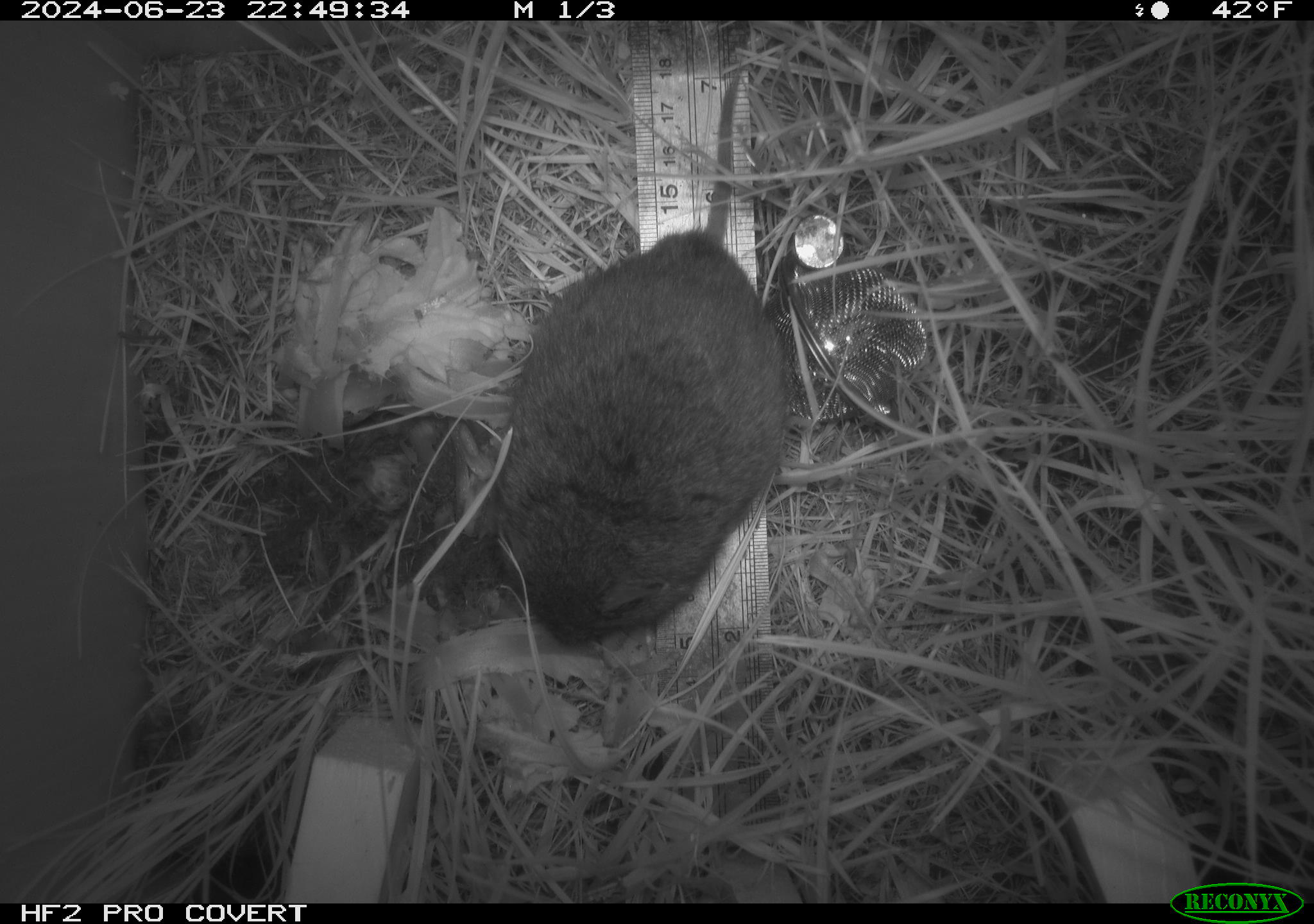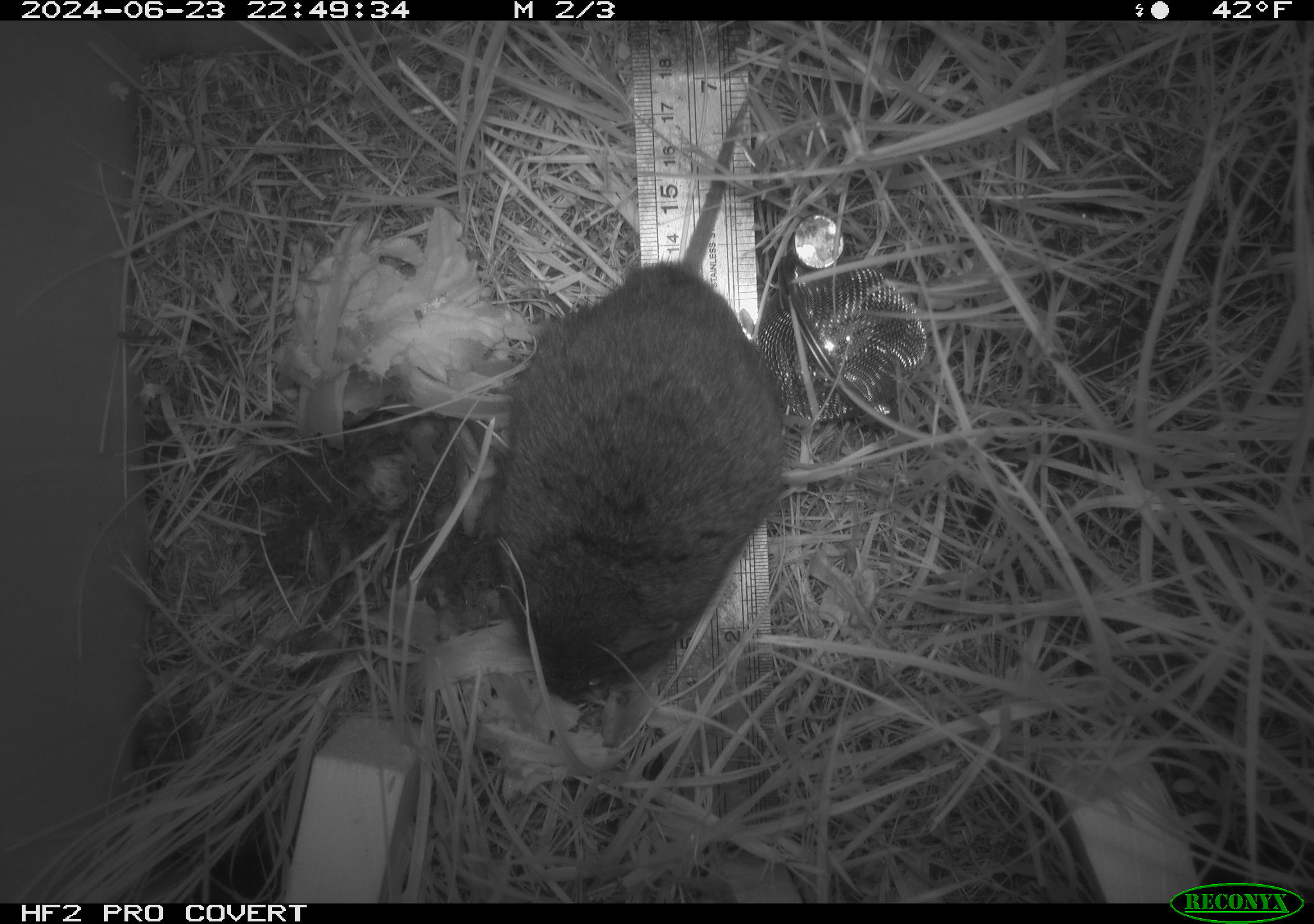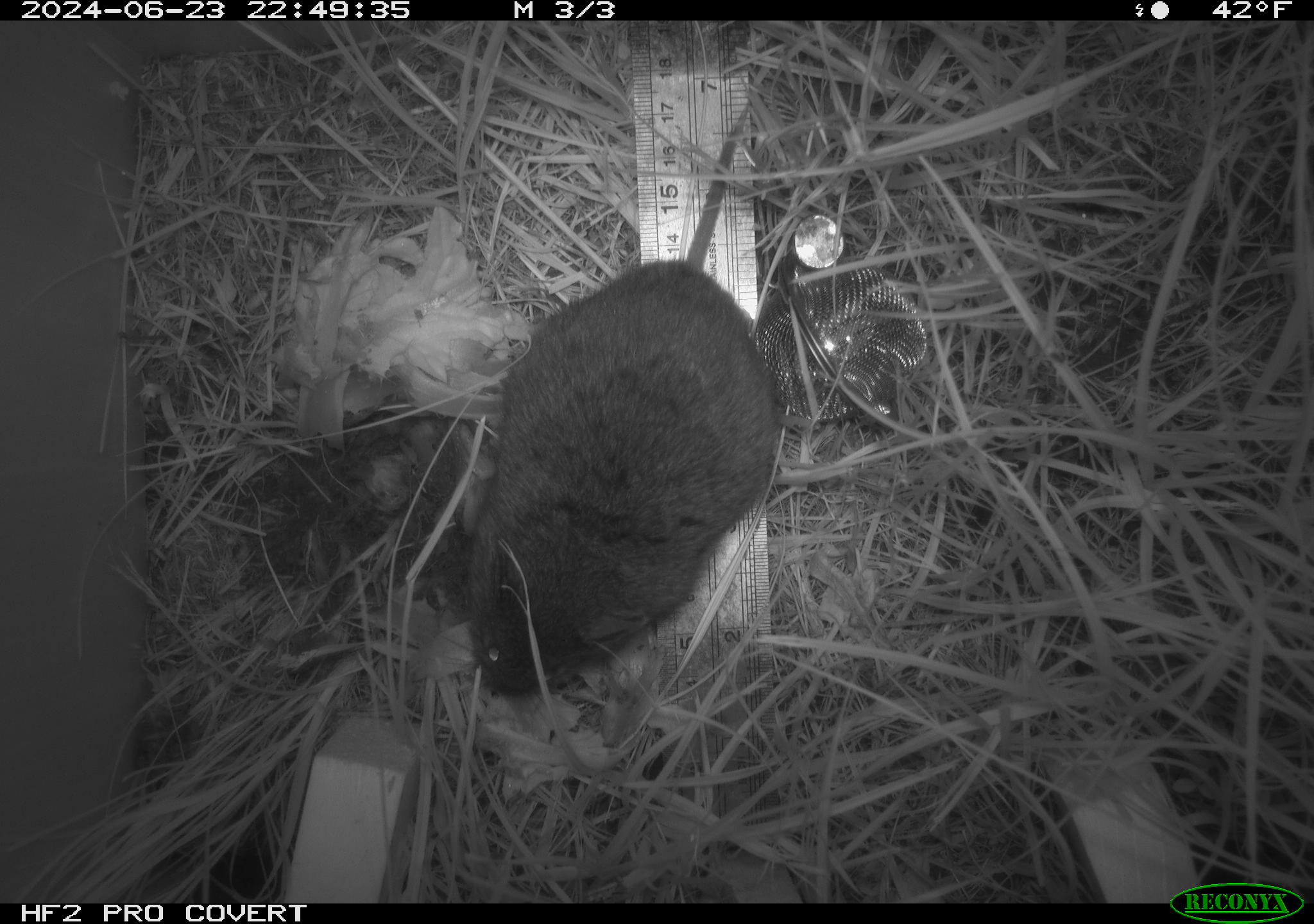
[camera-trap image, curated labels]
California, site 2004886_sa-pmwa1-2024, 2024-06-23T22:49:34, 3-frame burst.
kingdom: Animalia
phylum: Chordata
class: Mammalia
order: Rodentia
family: Cricetidae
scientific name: Arvicolinae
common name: voles, lemmings, and muskrats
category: arvicolinae subfamily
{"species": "arvicolinae subfamily (voles, lemmings, and muskrats) (Arvicolinae)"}